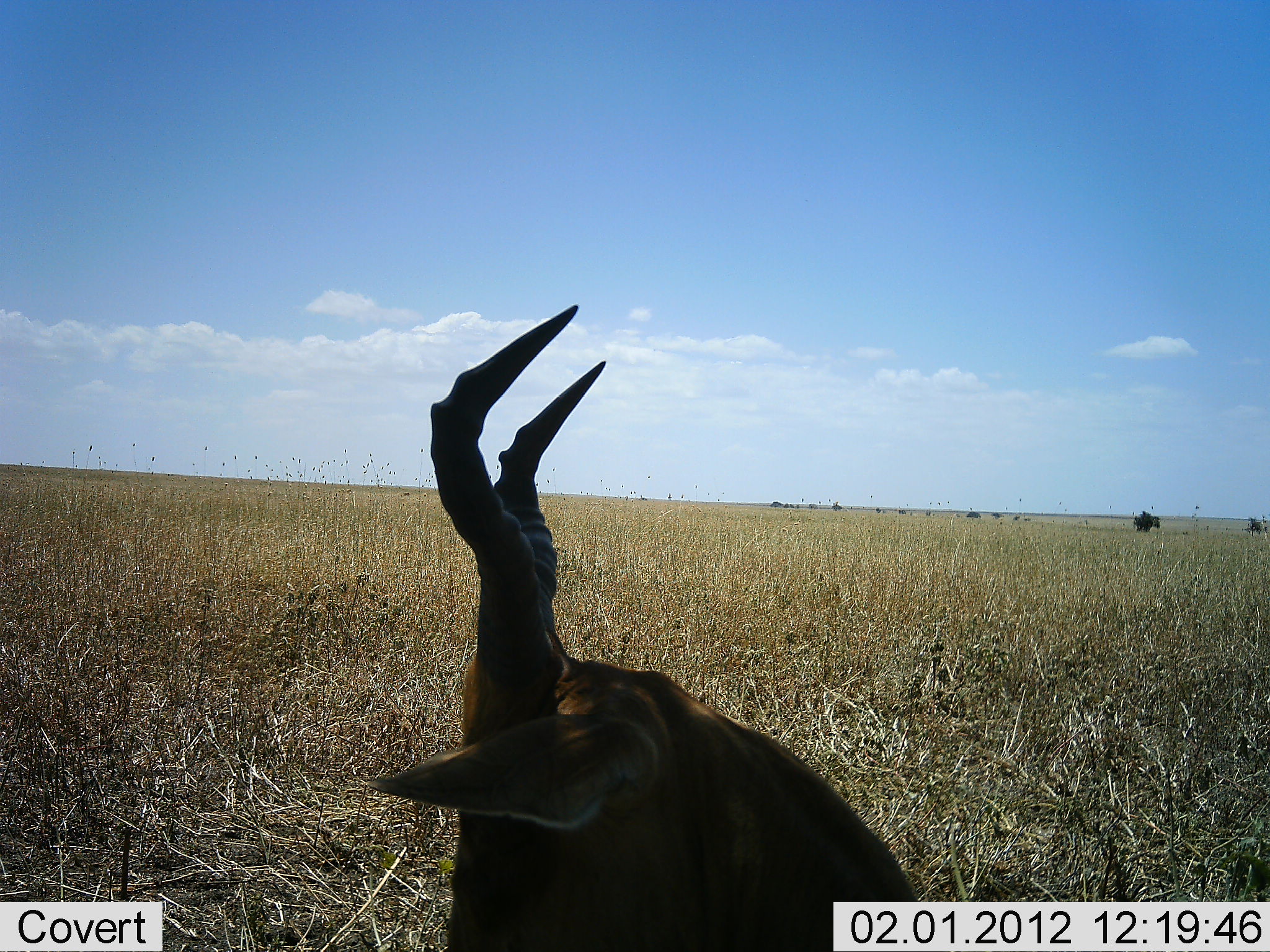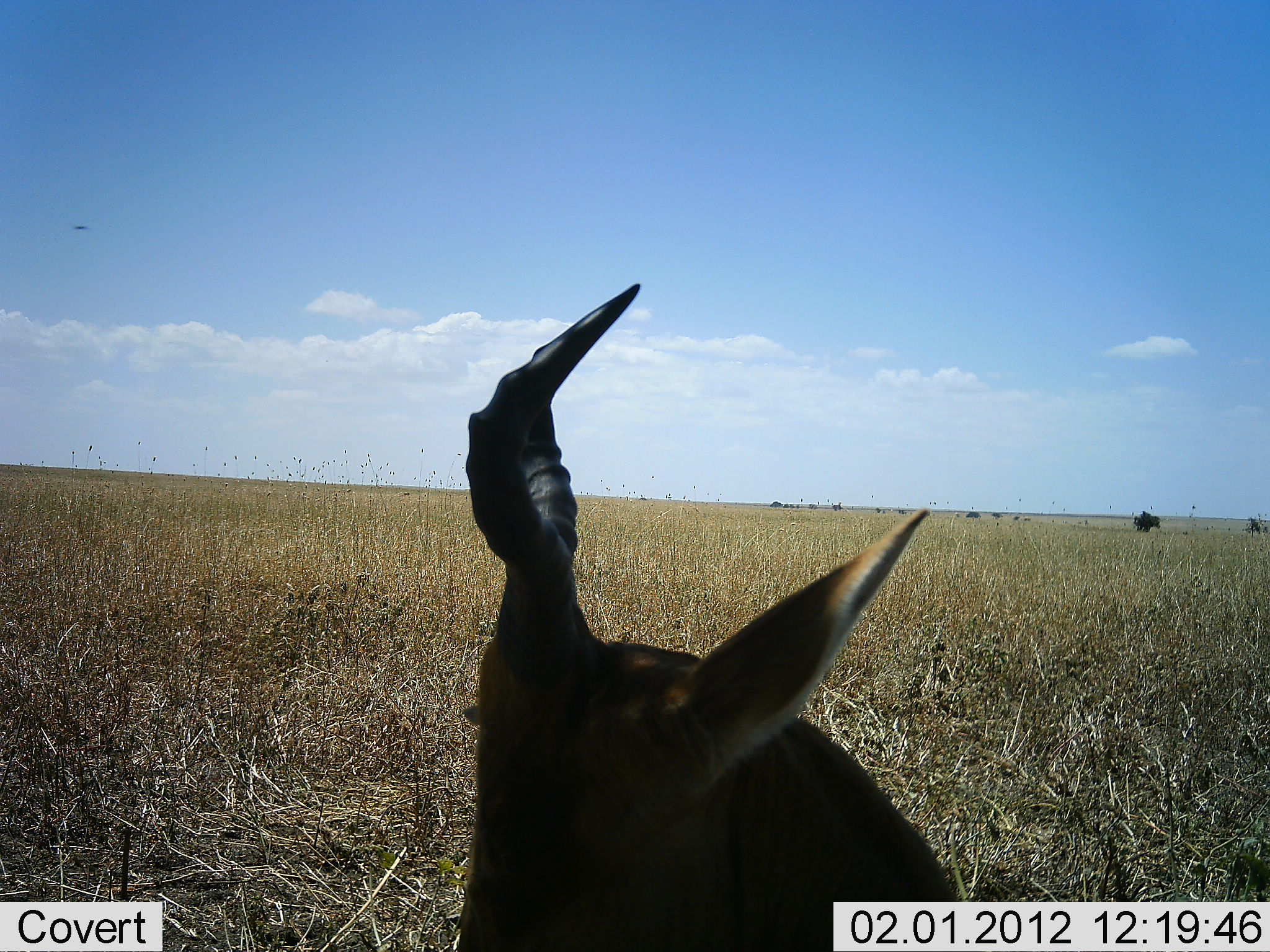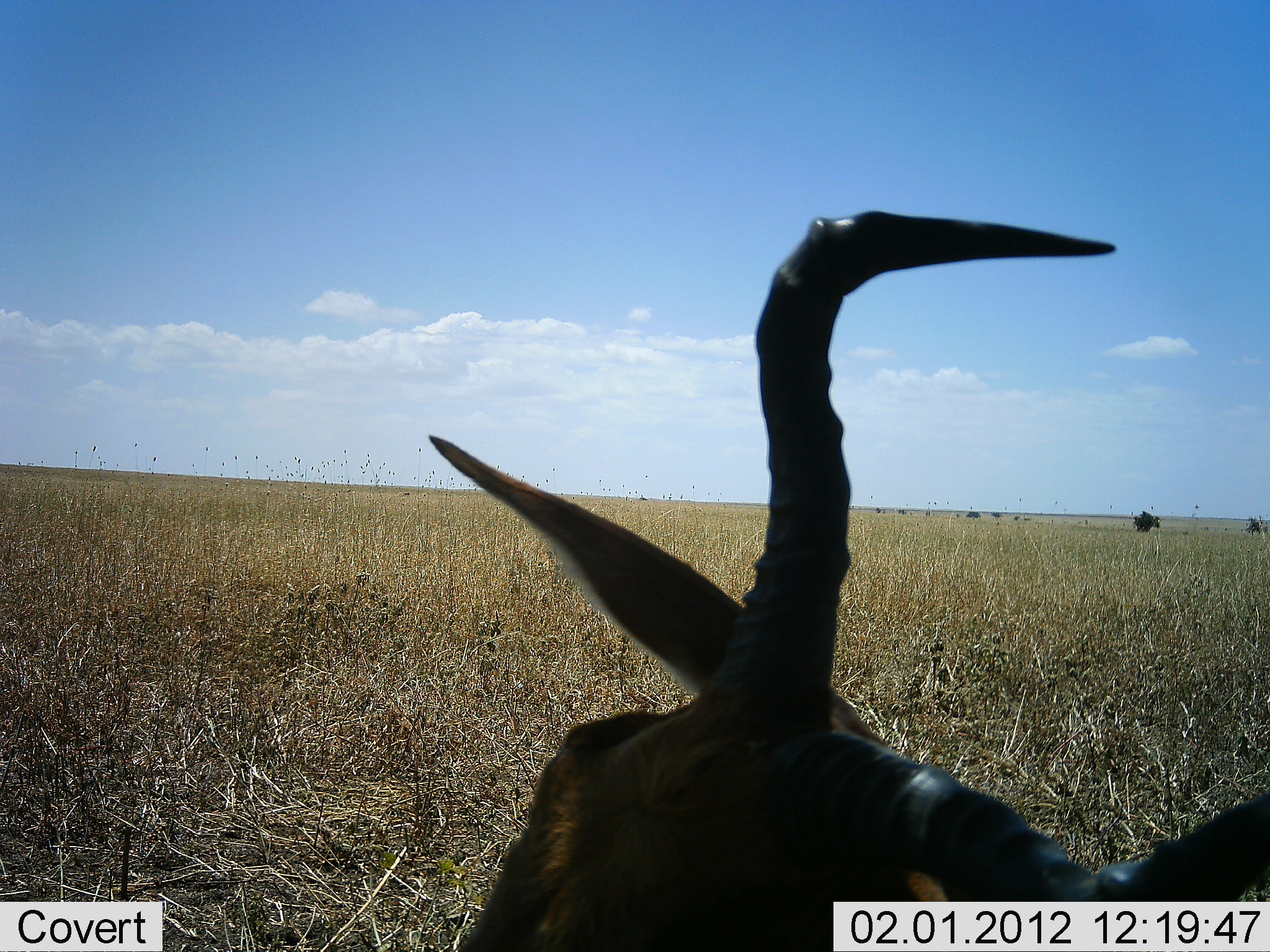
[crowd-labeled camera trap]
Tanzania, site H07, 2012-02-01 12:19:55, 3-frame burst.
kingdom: Animalia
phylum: Chordata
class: Mammalia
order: Artiodactyla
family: Bovidae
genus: Alcelaphus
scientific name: Alcelaphus buselaphus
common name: hartebeest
Hartebeest (Alcelaphus buselaphus), count 1. Behavior (volunteer vote fractions): standing 11%, resting 83%, moving 6%, interacting 0%. Young present (vote fraction): 0%. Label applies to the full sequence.